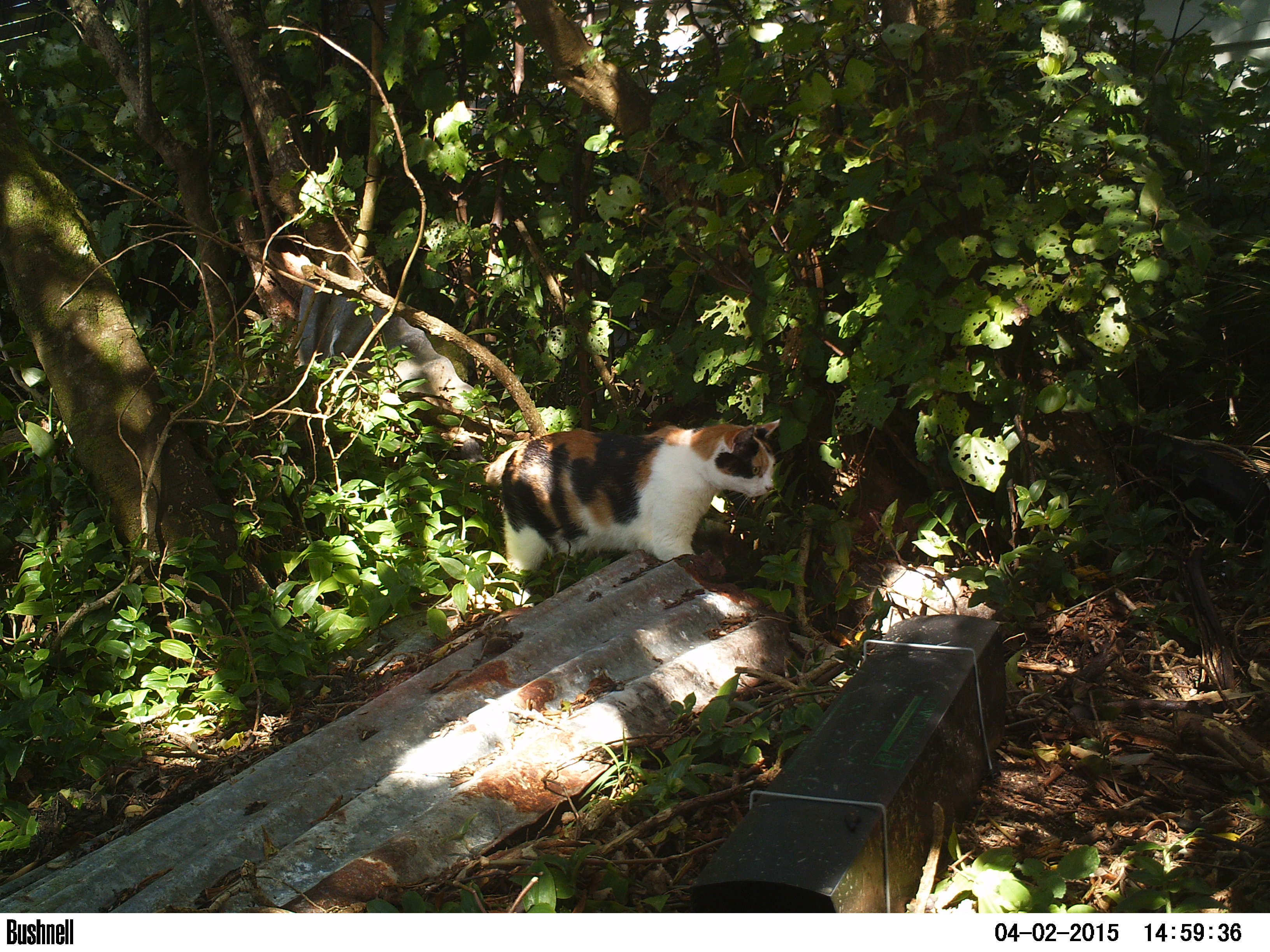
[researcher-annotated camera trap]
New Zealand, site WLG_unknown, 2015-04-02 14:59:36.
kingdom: Animalia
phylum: Chordata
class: Mammalia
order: Carnivora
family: Felidae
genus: Felis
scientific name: Felis catus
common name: domestic cat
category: cat